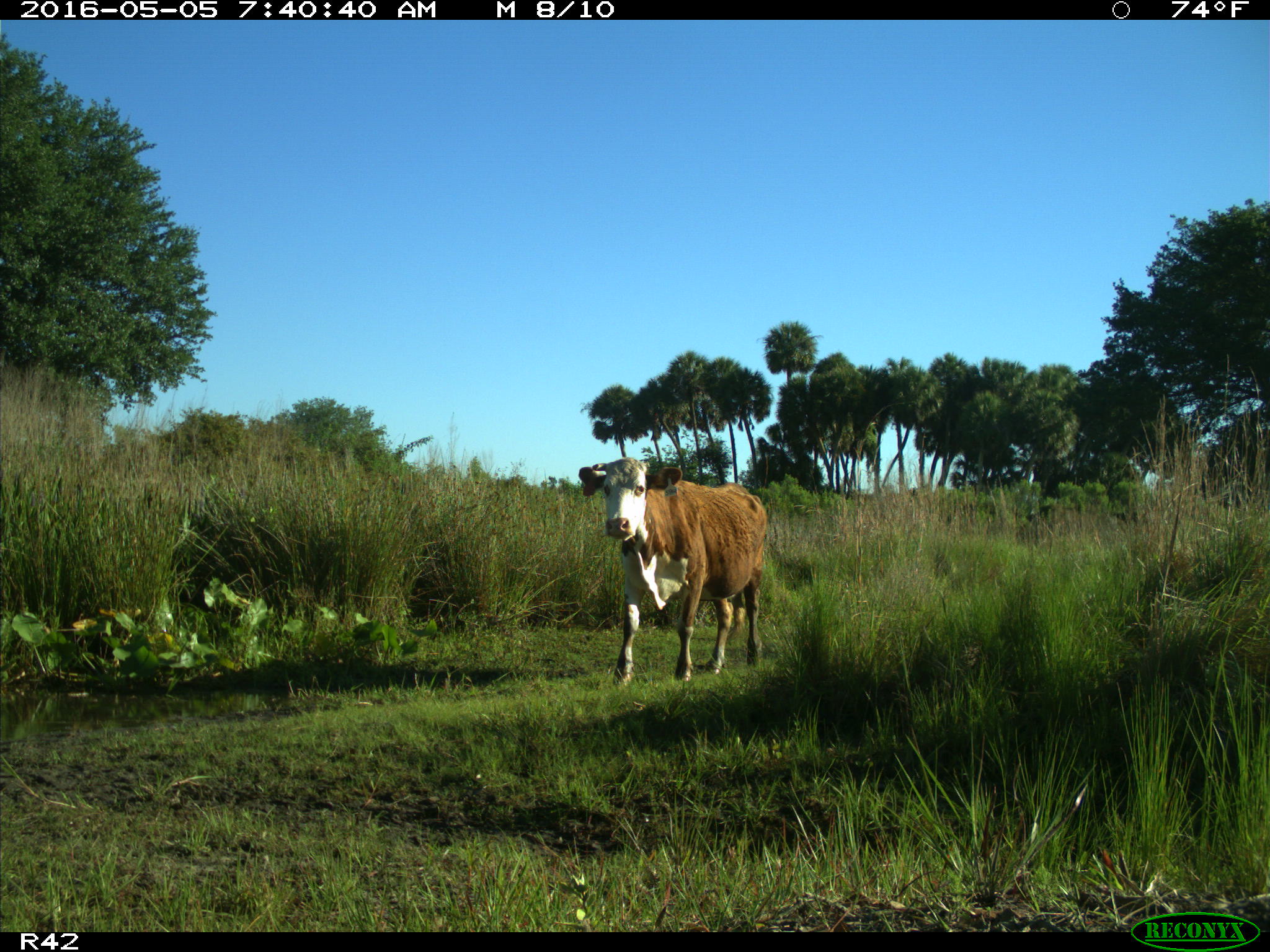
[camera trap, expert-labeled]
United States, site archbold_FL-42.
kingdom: Animalia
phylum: Chordata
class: Mammalia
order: Artiodactyla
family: Bovidae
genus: Bos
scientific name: Bos taurus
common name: domestic cow